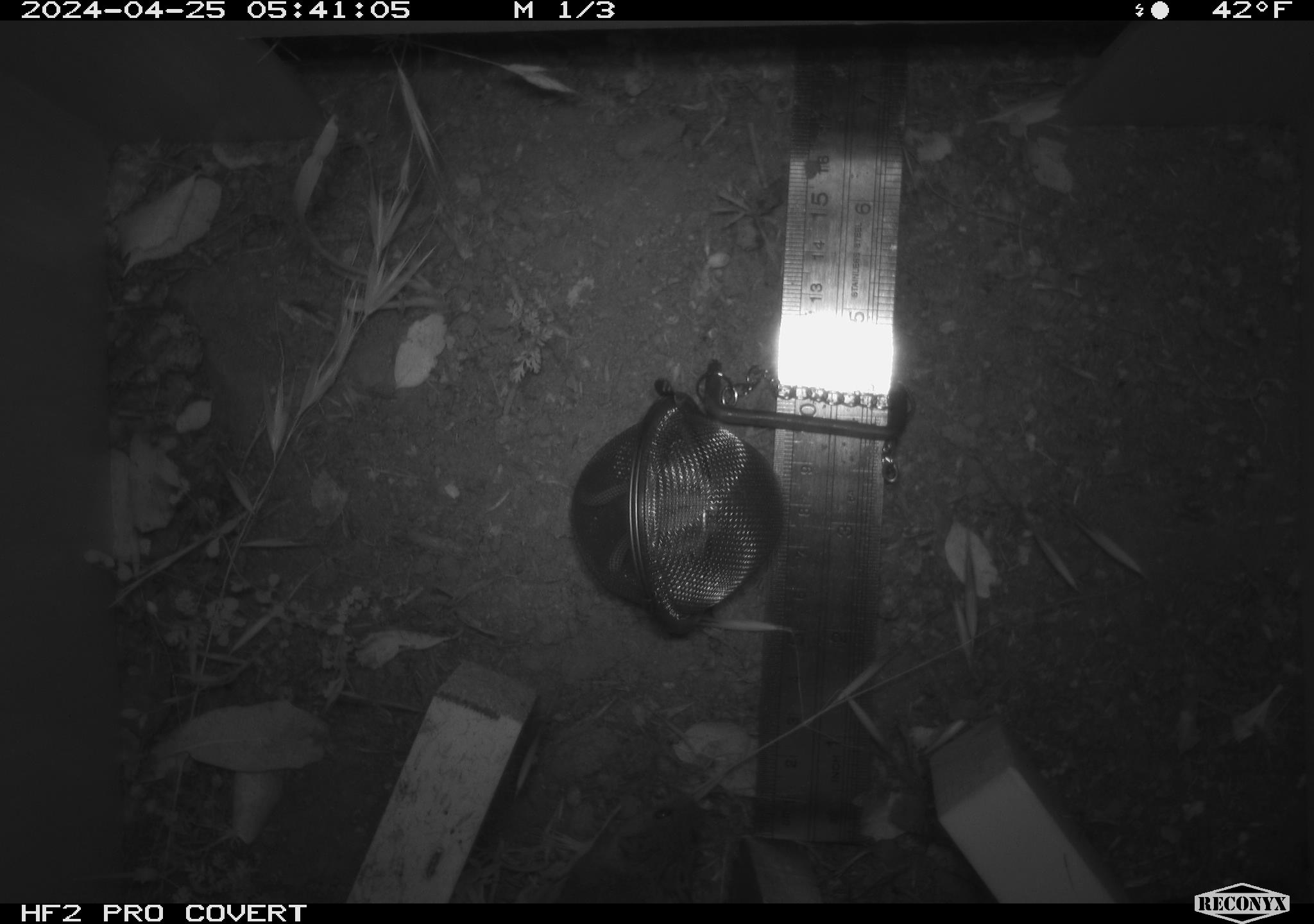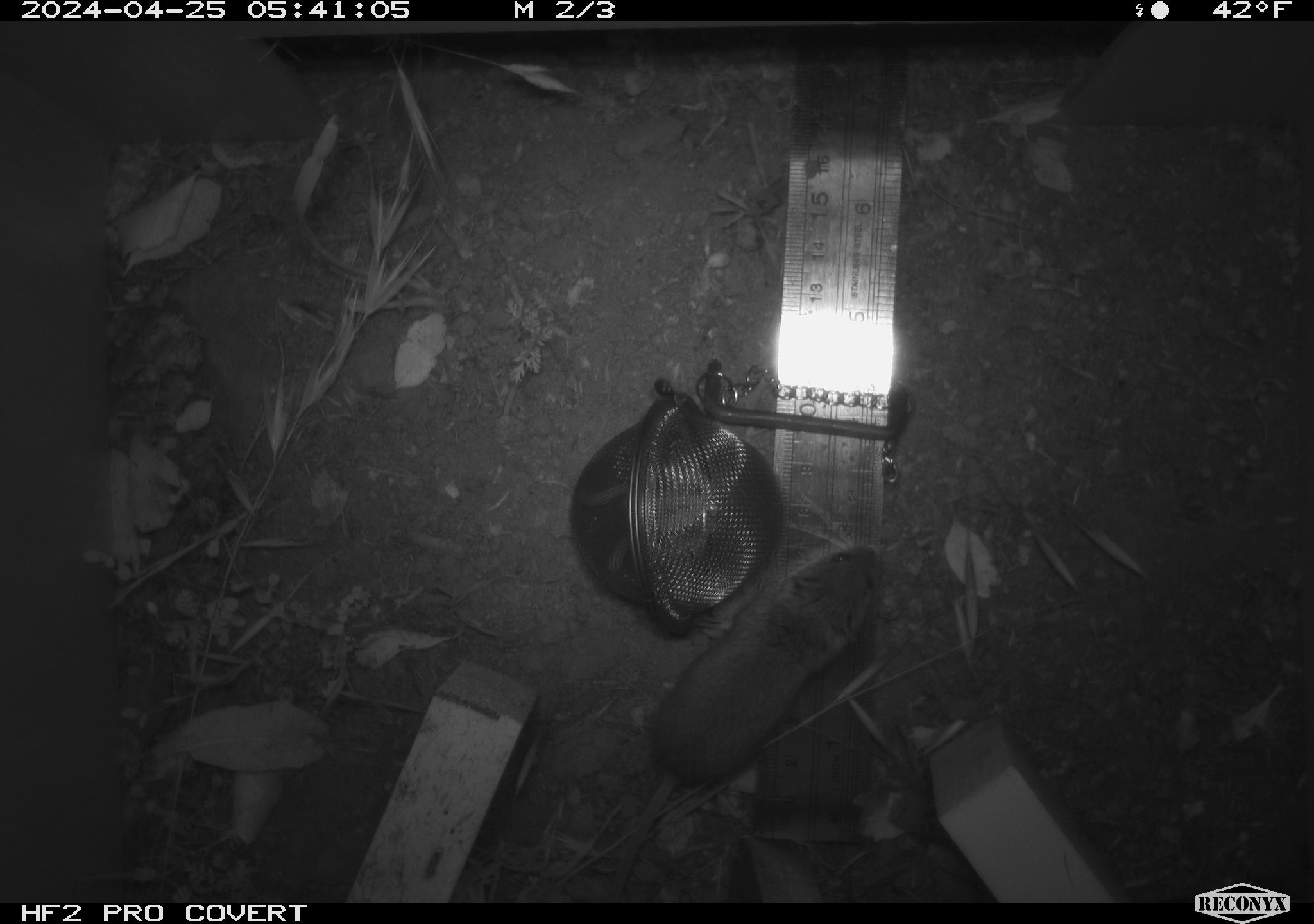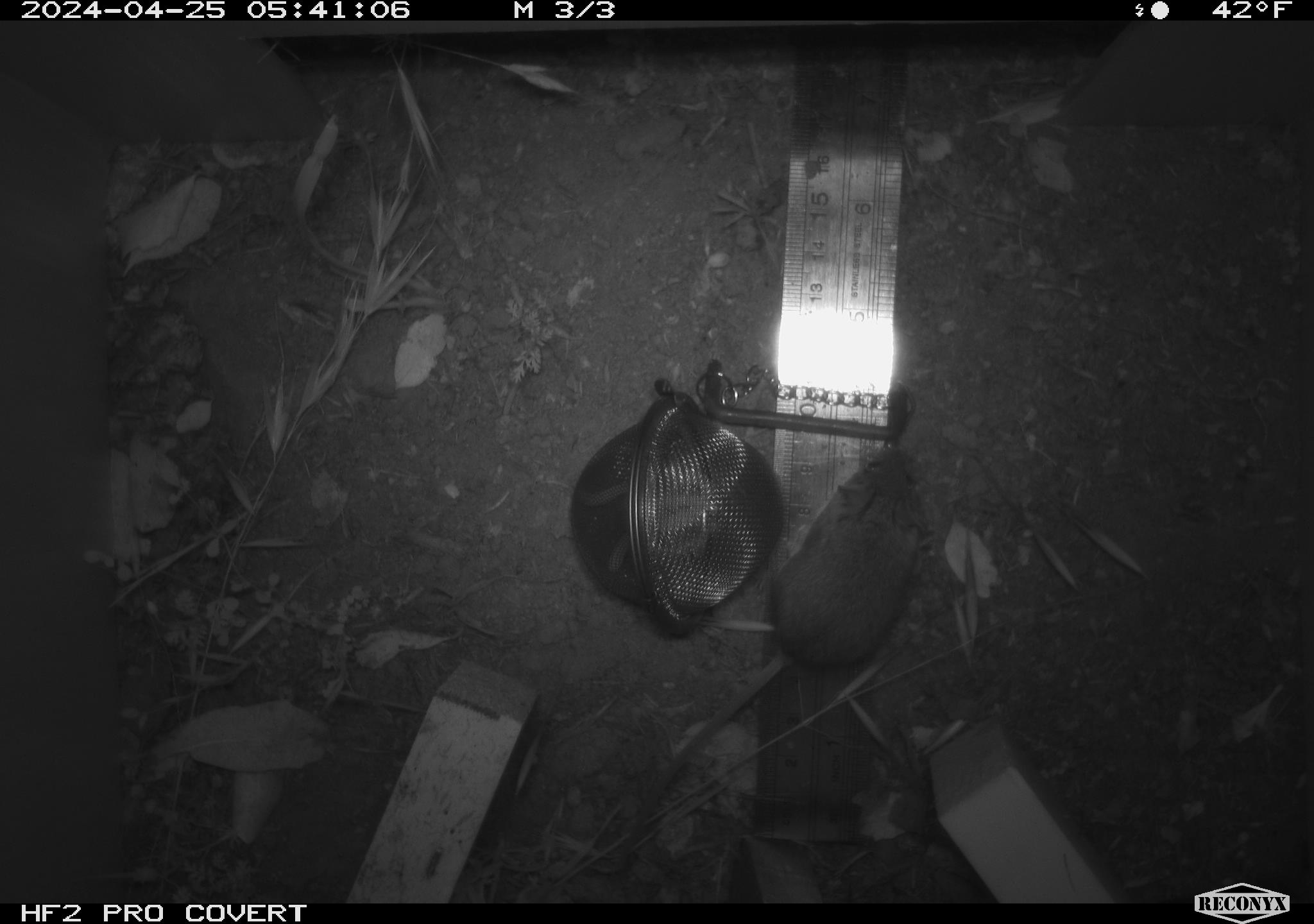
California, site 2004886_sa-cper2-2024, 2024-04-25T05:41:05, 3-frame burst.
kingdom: Animalia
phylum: Chordata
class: Mammalia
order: Rodentia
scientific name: Rodentia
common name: rodent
Rodent (Rodentia).